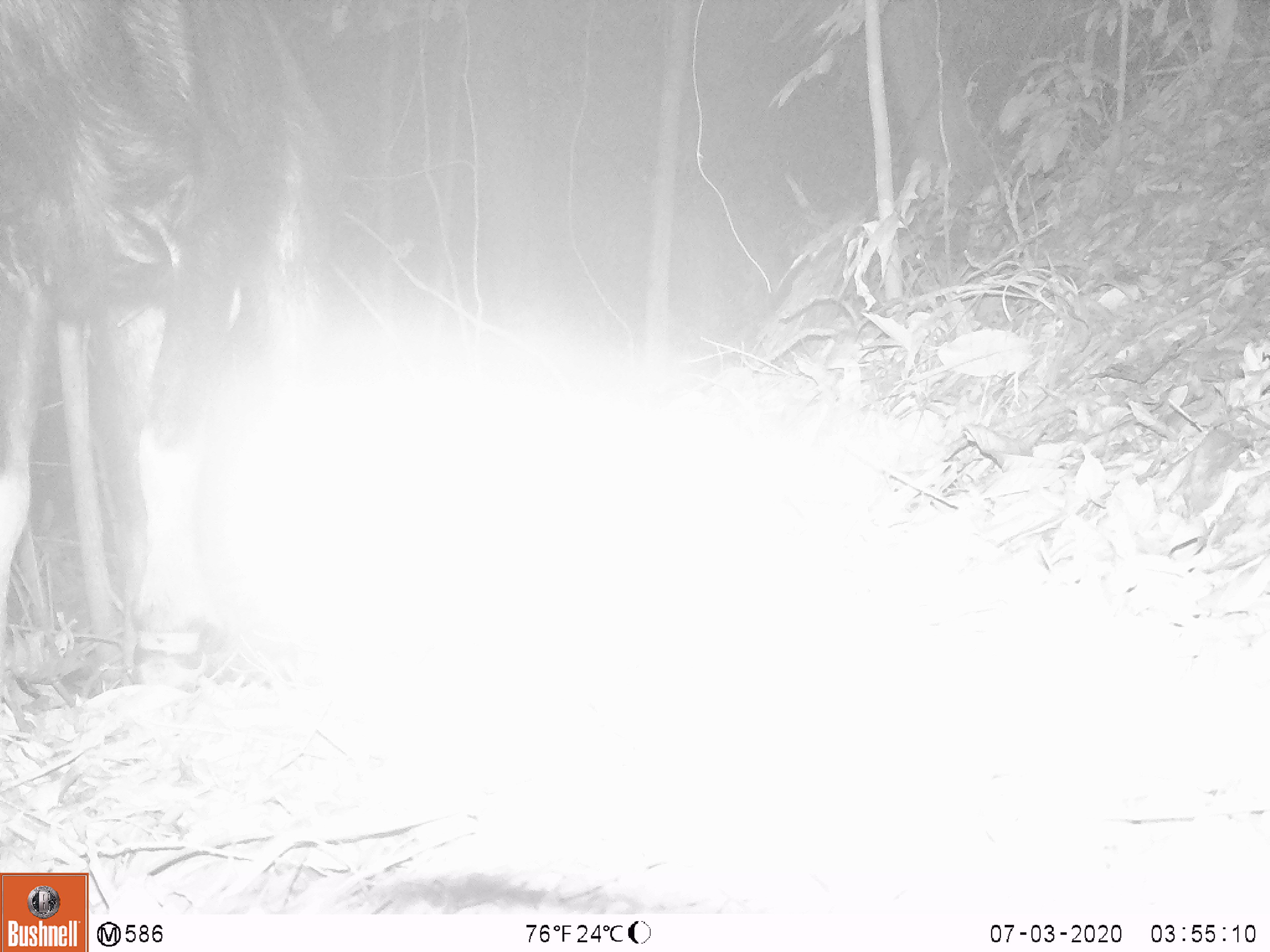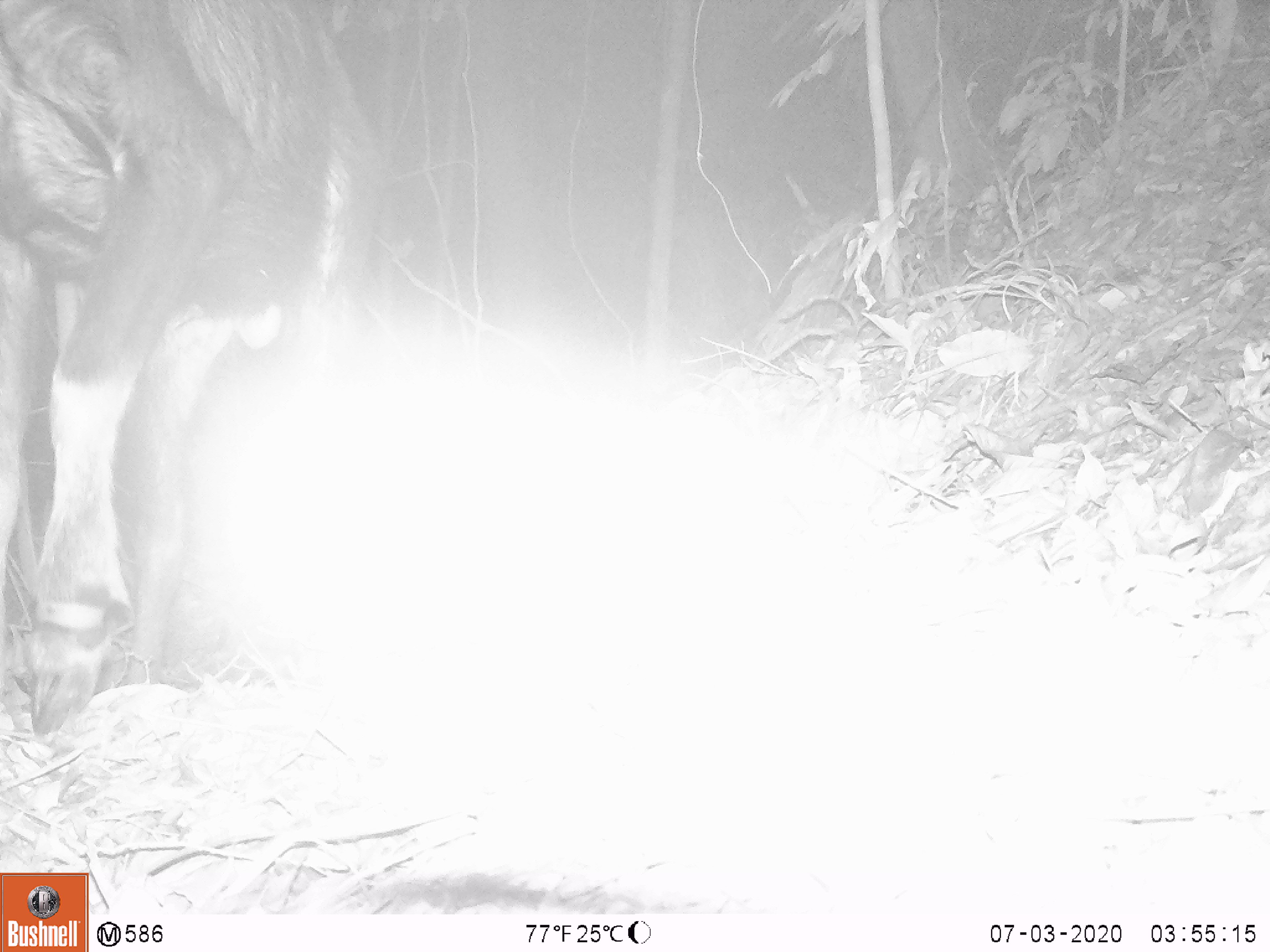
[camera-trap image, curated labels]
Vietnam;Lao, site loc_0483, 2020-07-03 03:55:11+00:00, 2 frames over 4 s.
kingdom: Animalia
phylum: Chordata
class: Mammalia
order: Artiodactyla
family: Bovidae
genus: Capricornis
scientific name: Capricornis sumatraensis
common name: chinese serow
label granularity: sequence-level